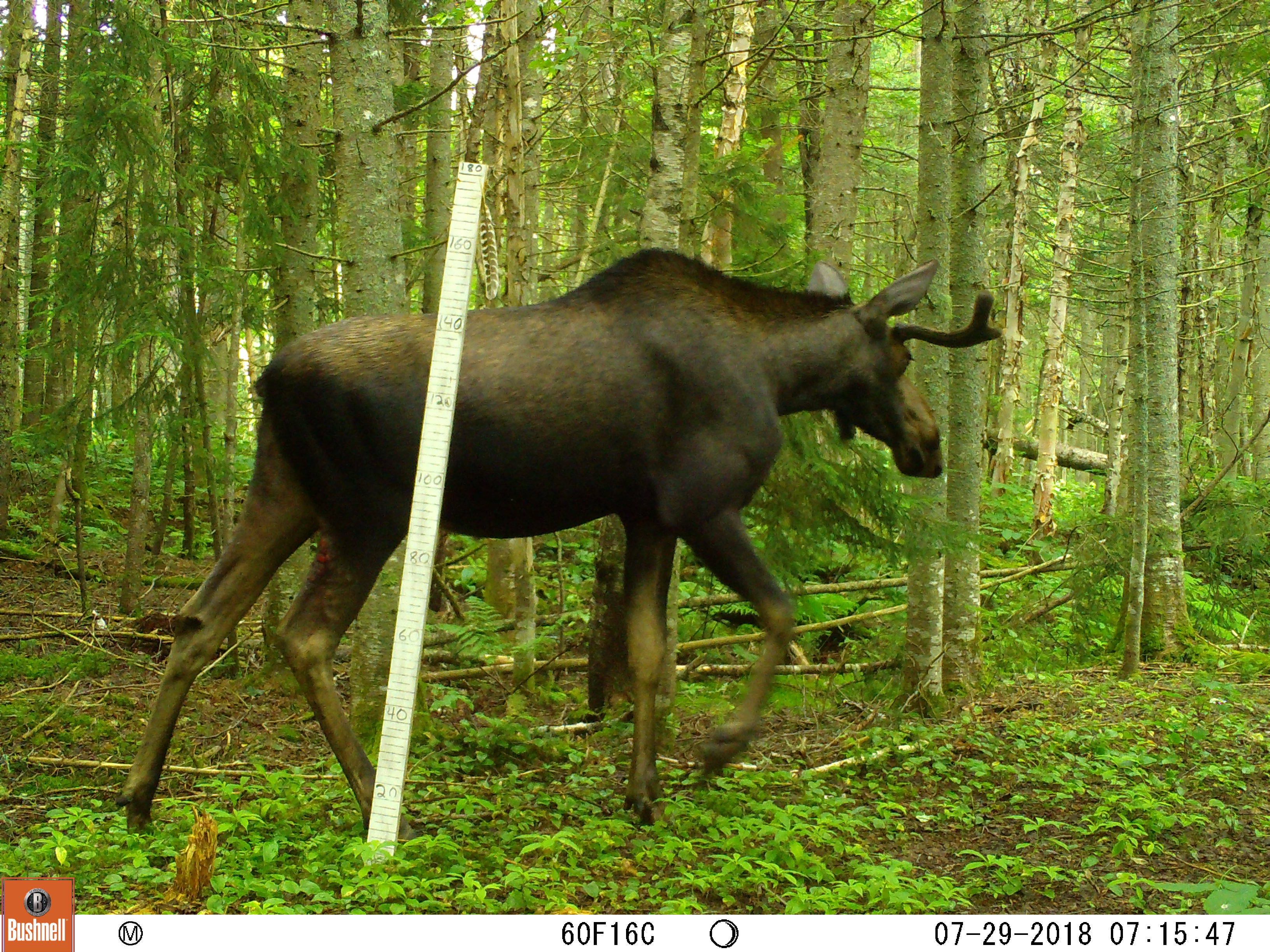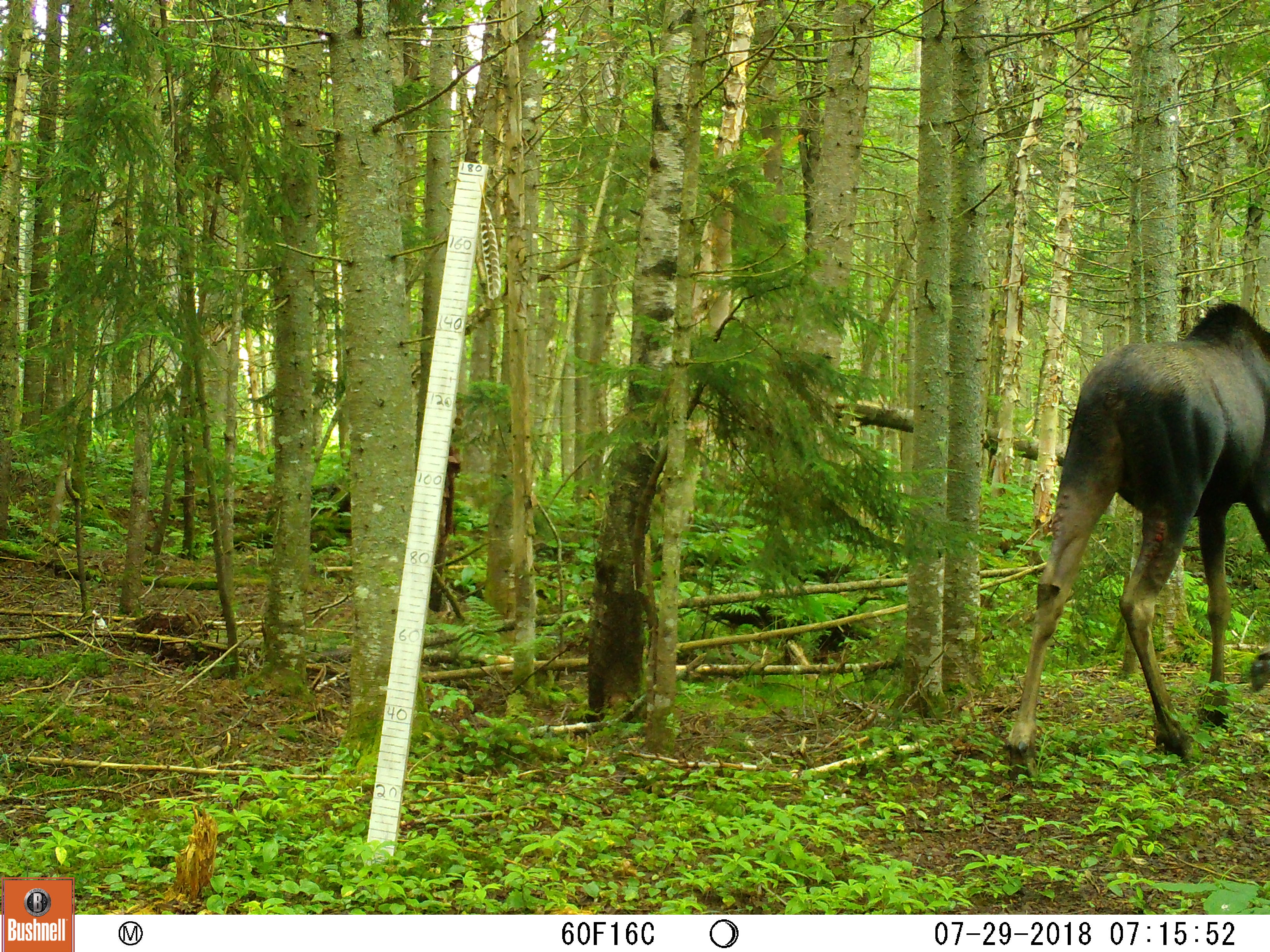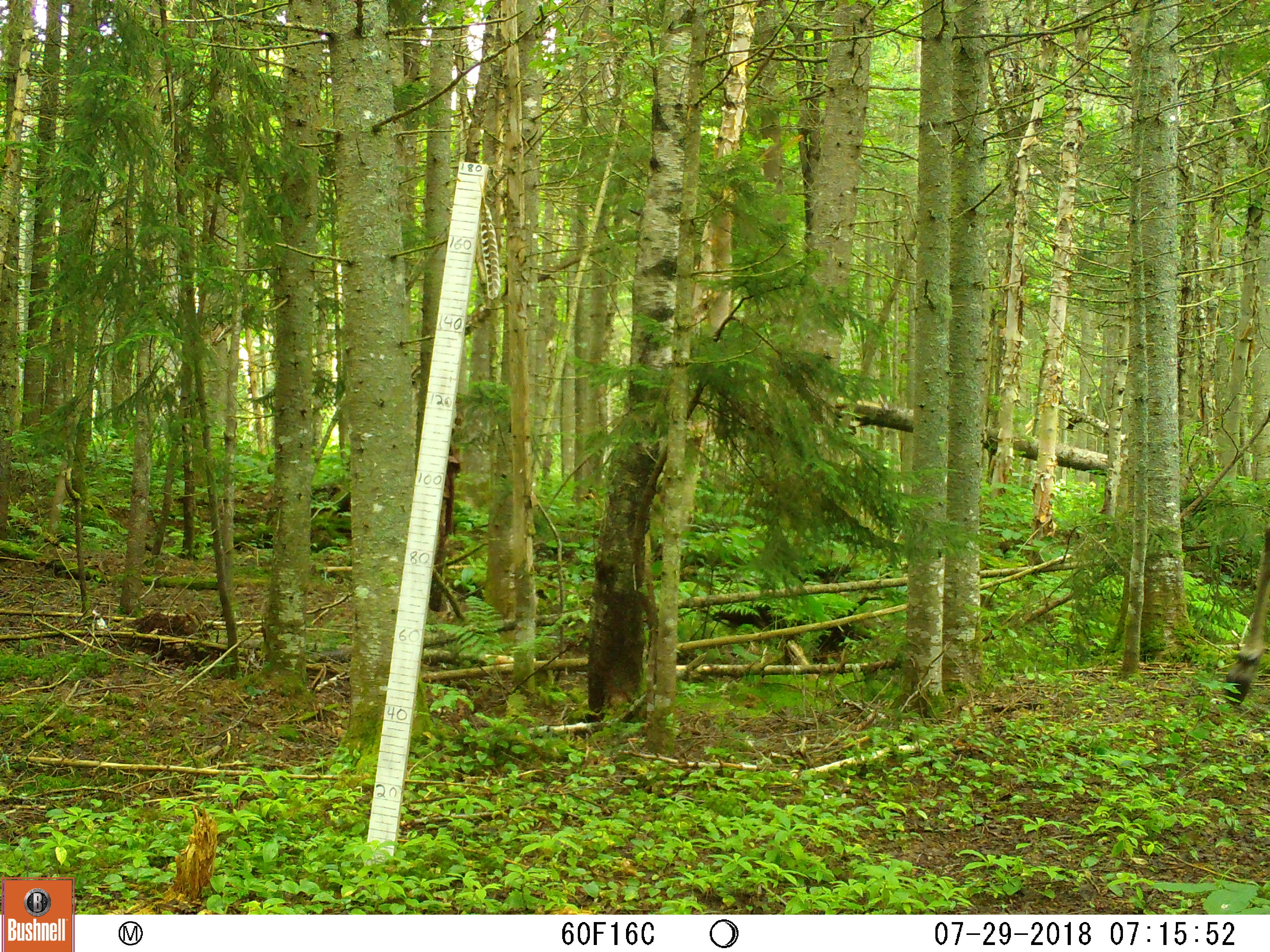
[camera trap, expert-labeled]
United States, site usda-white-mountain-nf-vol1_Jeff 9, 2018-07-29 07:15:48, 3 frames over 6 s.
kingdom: Animalia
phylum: Chordata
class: Mammalia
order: Artiodactyla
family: Cervidae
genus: Alces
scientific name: Alces alces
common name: moose